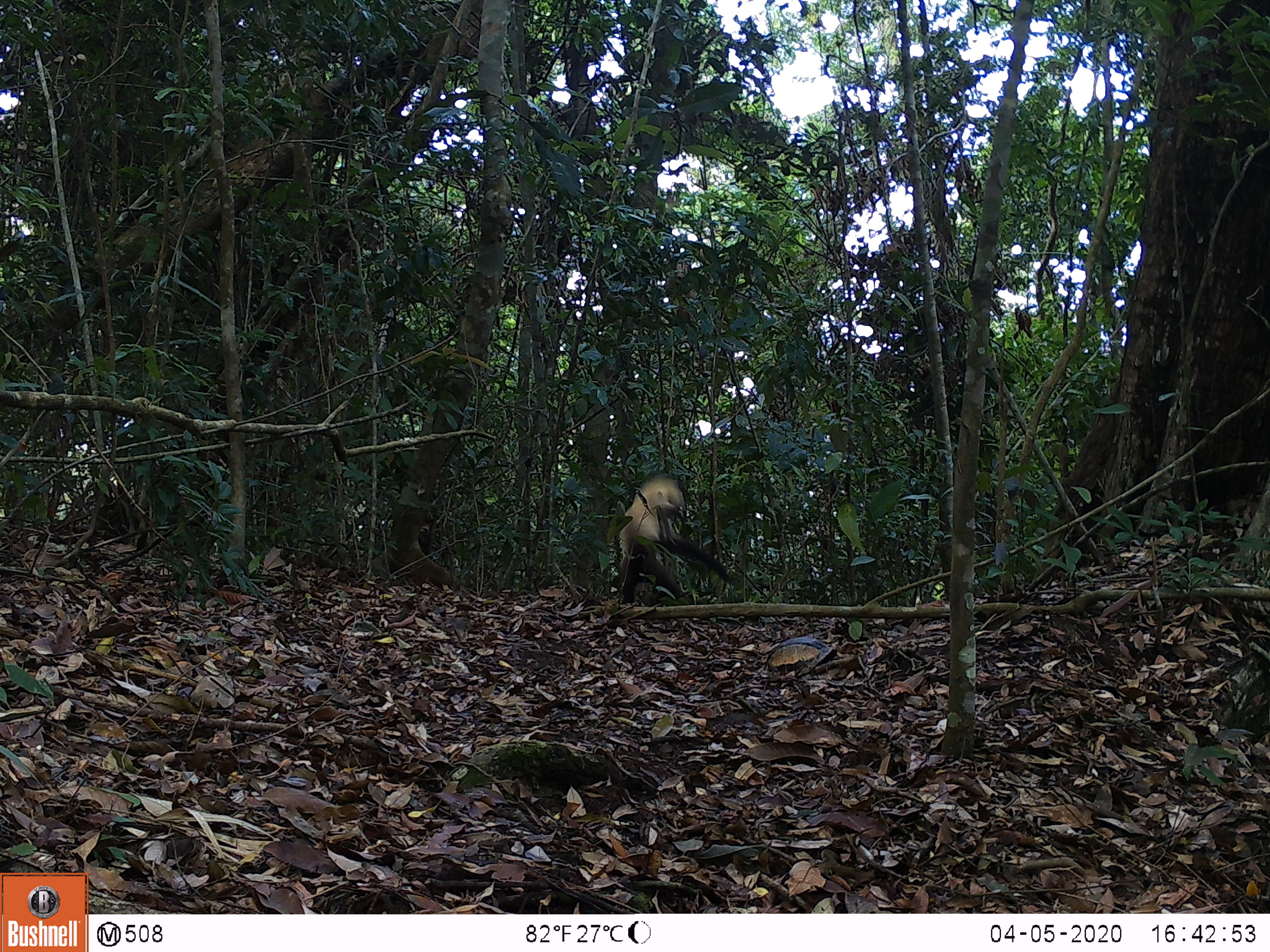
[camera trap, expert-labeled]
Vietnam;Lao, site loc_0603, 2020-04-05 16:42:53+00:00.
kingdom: Animalia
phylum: Chordata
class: Mammalia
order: Carnivora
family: Mustelidae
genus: Martes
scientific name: Martes flavigula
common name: yellow-throated marten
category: yellow throated marten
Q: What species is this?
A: Yellow throated marten (yellow-throated marten) (Martes flavigula).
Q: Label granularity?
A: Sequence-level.